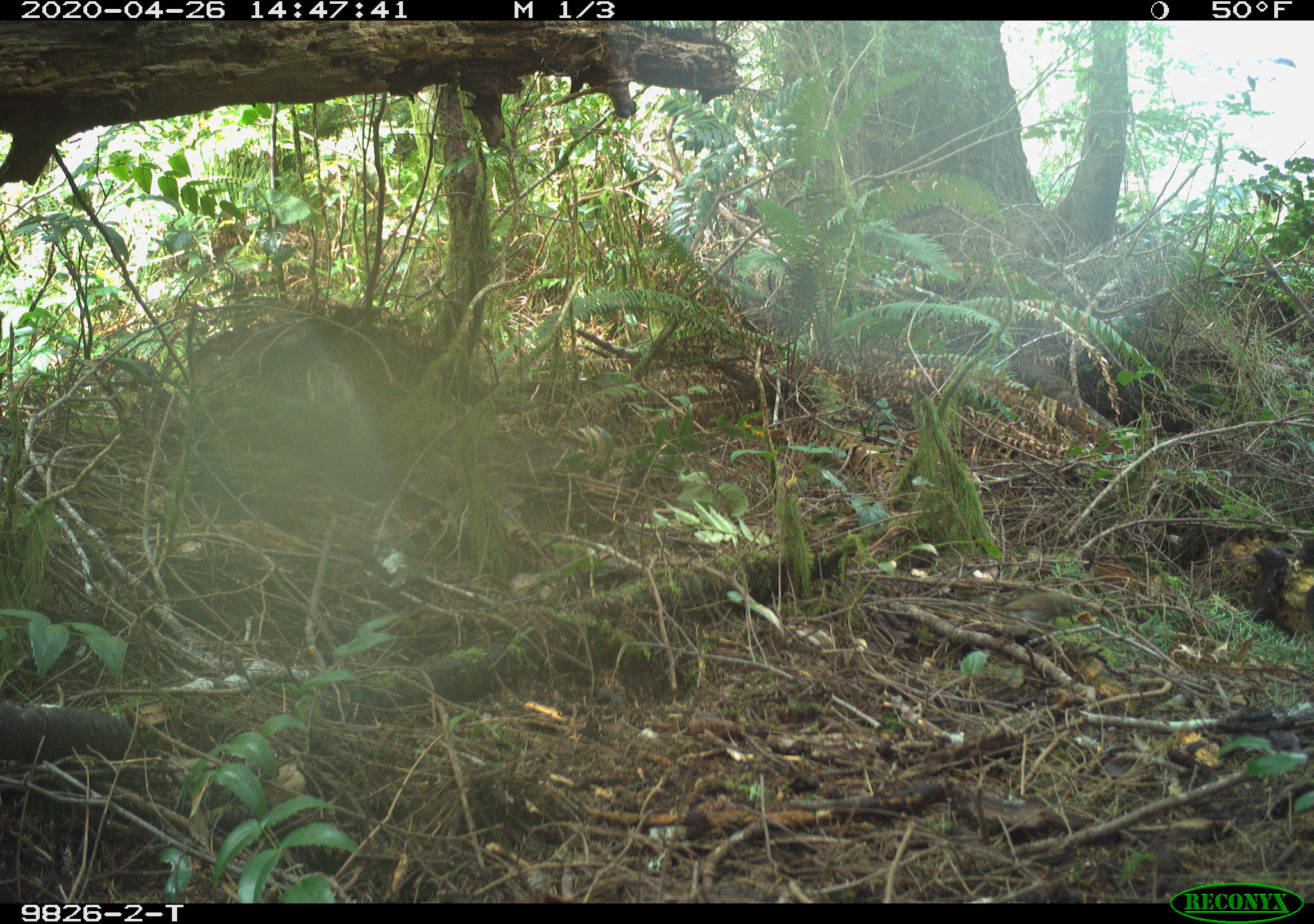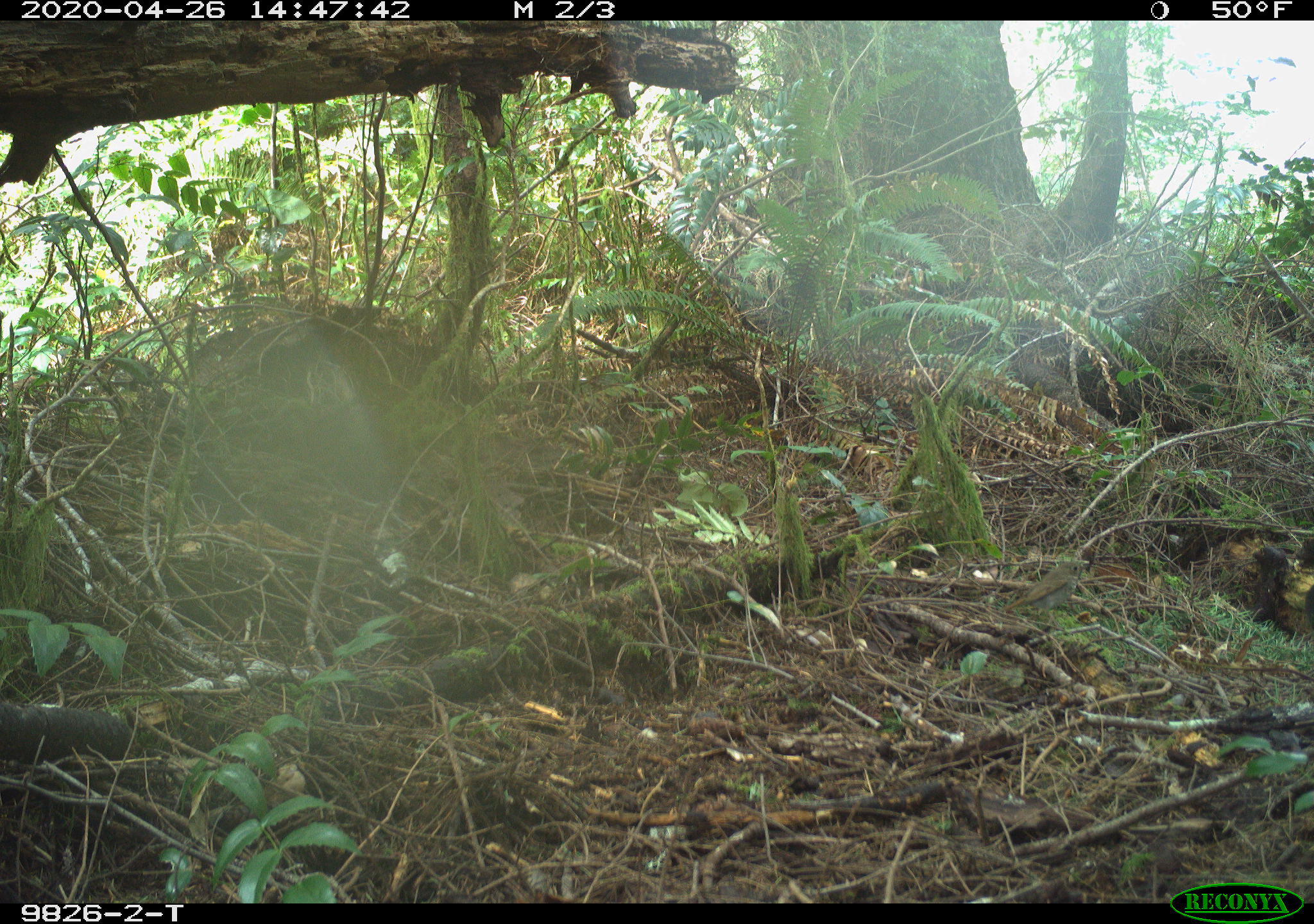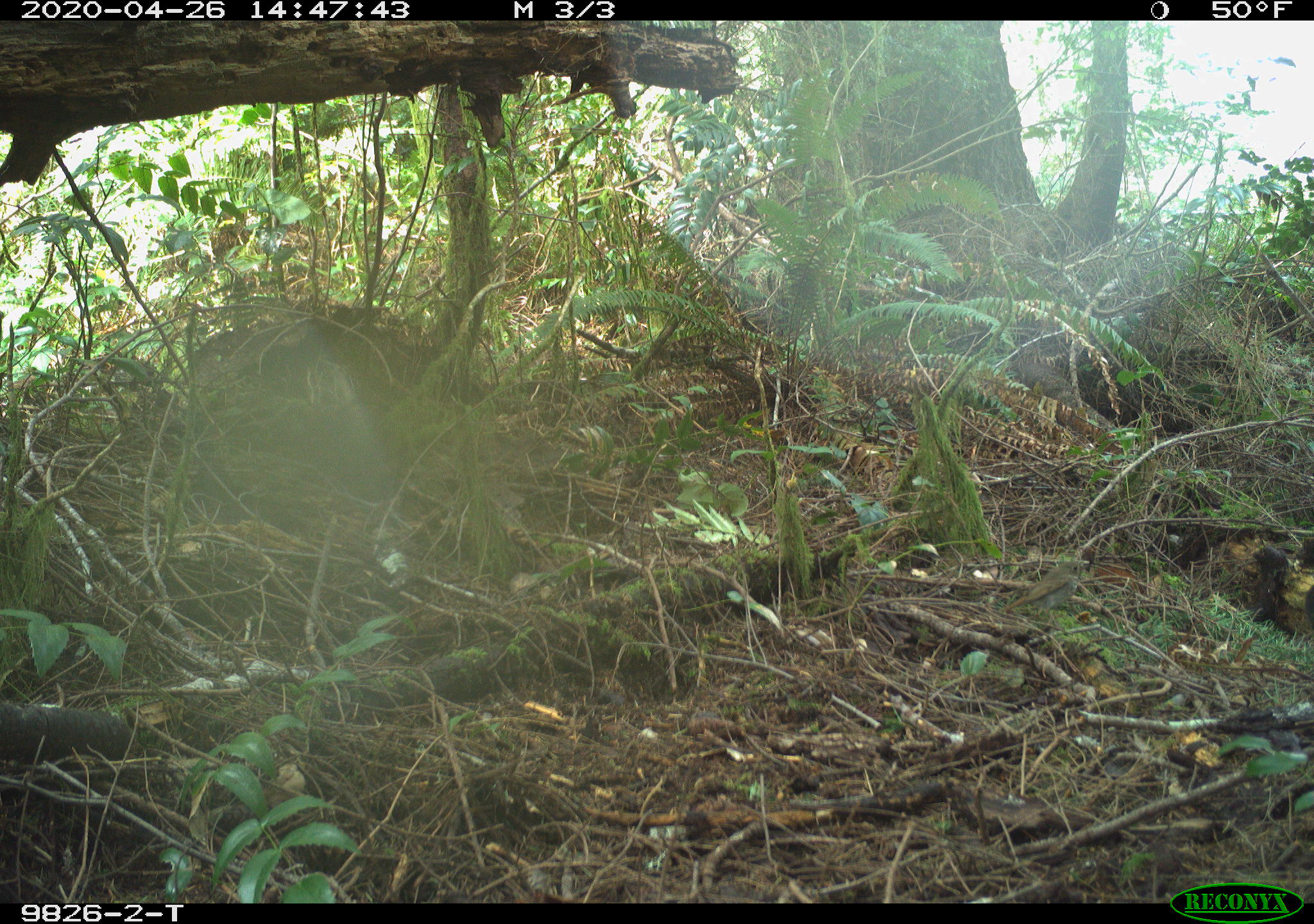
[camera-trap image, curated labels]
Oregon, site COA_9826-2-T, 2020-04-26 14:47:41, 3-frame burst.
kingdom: Animalia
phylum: Chordata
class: Aves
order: Passeriformes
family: Turdidae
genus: Catharus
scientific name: Catharus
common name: brown thrushes and nightingale-thrushes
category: catharus species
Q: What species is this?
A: Catharus species (brown thrushes and nightingale-thrushes) (Catharus).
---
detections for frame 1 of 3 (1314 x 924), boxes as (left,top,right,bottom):
catharus species: (969,589,1093,638)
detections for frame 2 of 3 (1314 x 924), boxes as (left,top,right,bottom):
catharus species: (991,552,1102,635)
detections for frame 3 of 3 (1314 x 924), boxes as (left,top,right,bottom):
catharus species: (994,543,1114,635)